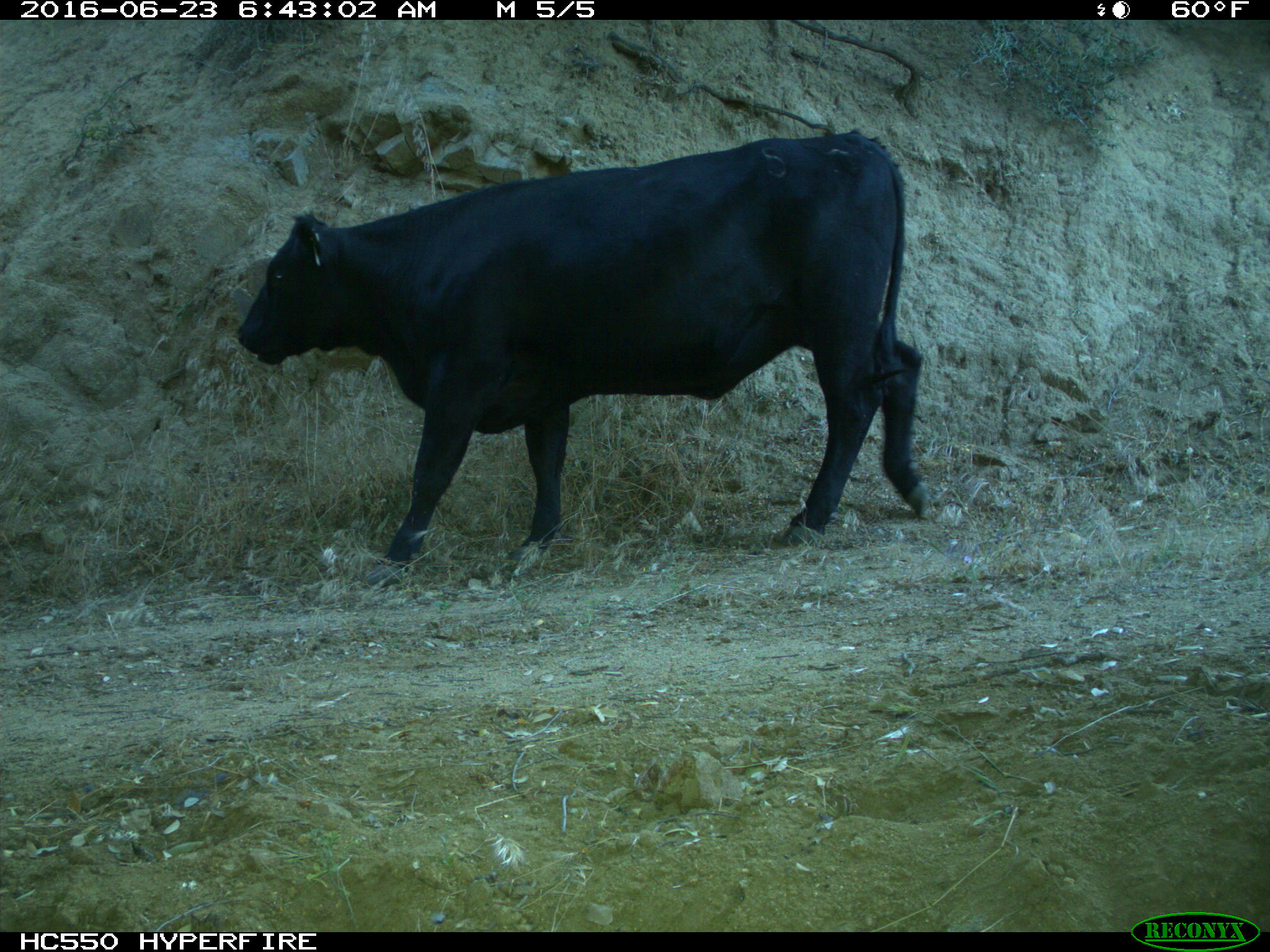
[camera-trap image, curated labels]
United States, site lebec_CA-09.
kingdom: Animalia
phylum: Chordata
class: Mammalia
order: Artiodactyla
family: Bovidae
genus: Bos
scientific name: Bos taurus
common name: domestic cow